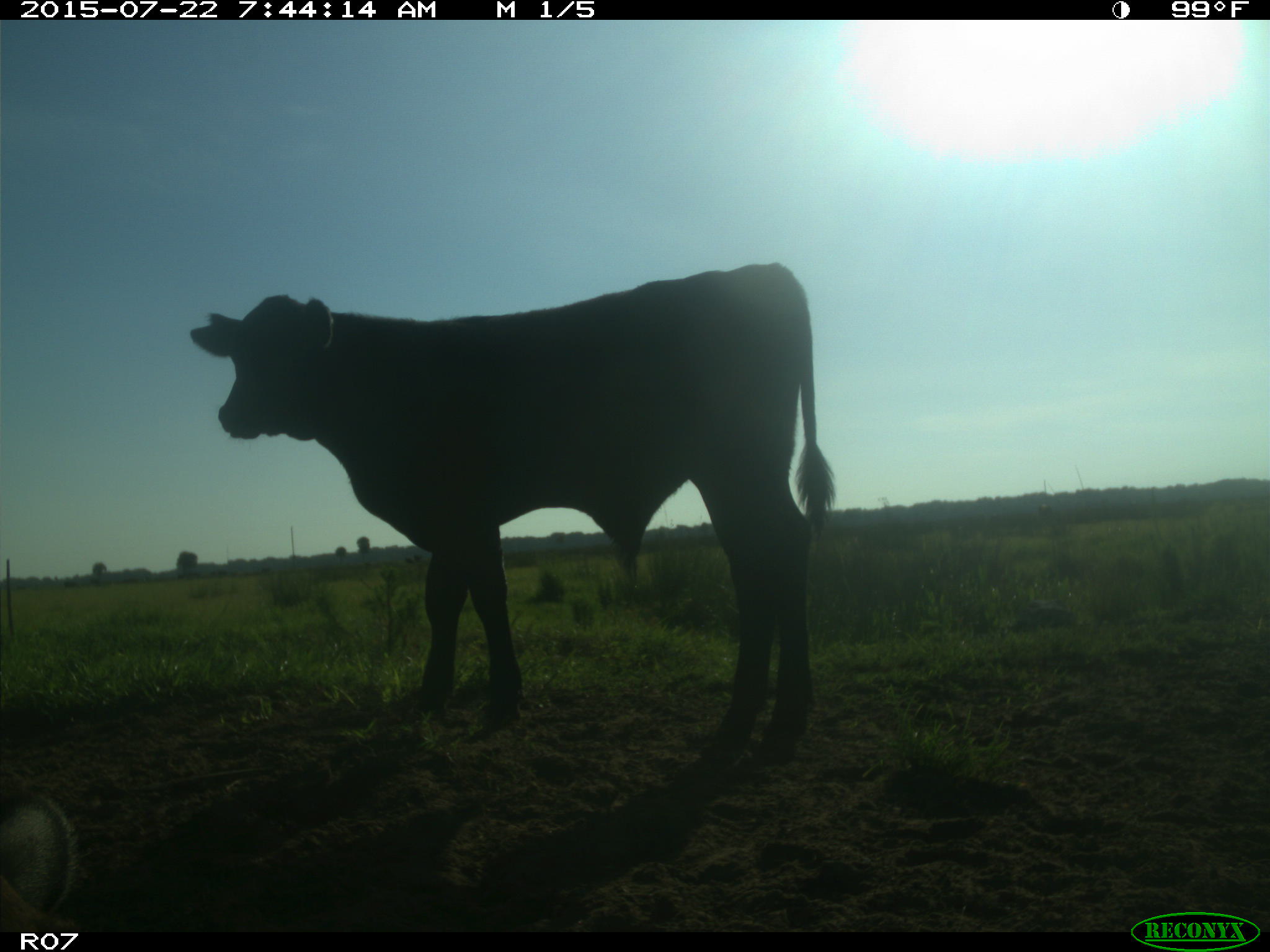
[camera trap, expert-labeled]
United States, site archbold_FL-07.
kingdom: Animalia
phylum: Chordata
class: Mammalia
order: Carnivora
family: Procyonidae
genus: Procyon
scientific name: Procyon lotor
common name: common raccoon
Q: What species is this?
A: Procyon lotor (common raccoon).